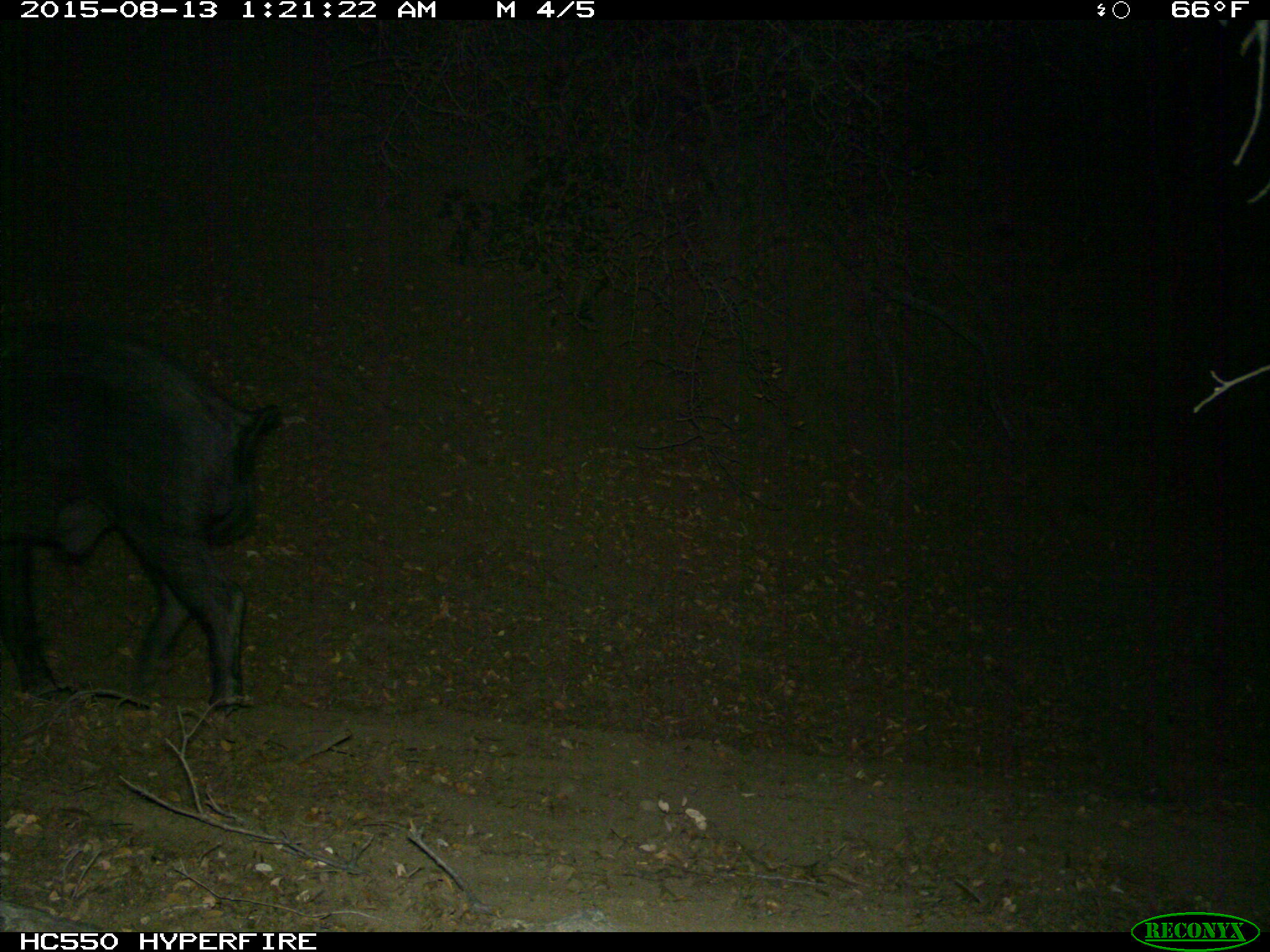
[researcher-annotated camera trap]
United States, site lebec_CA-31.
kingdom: Animalia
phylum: Chordata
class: Mammalia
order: Artiodactyla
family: Suidae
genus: Sus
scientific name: Sus scrofa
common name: wild boar